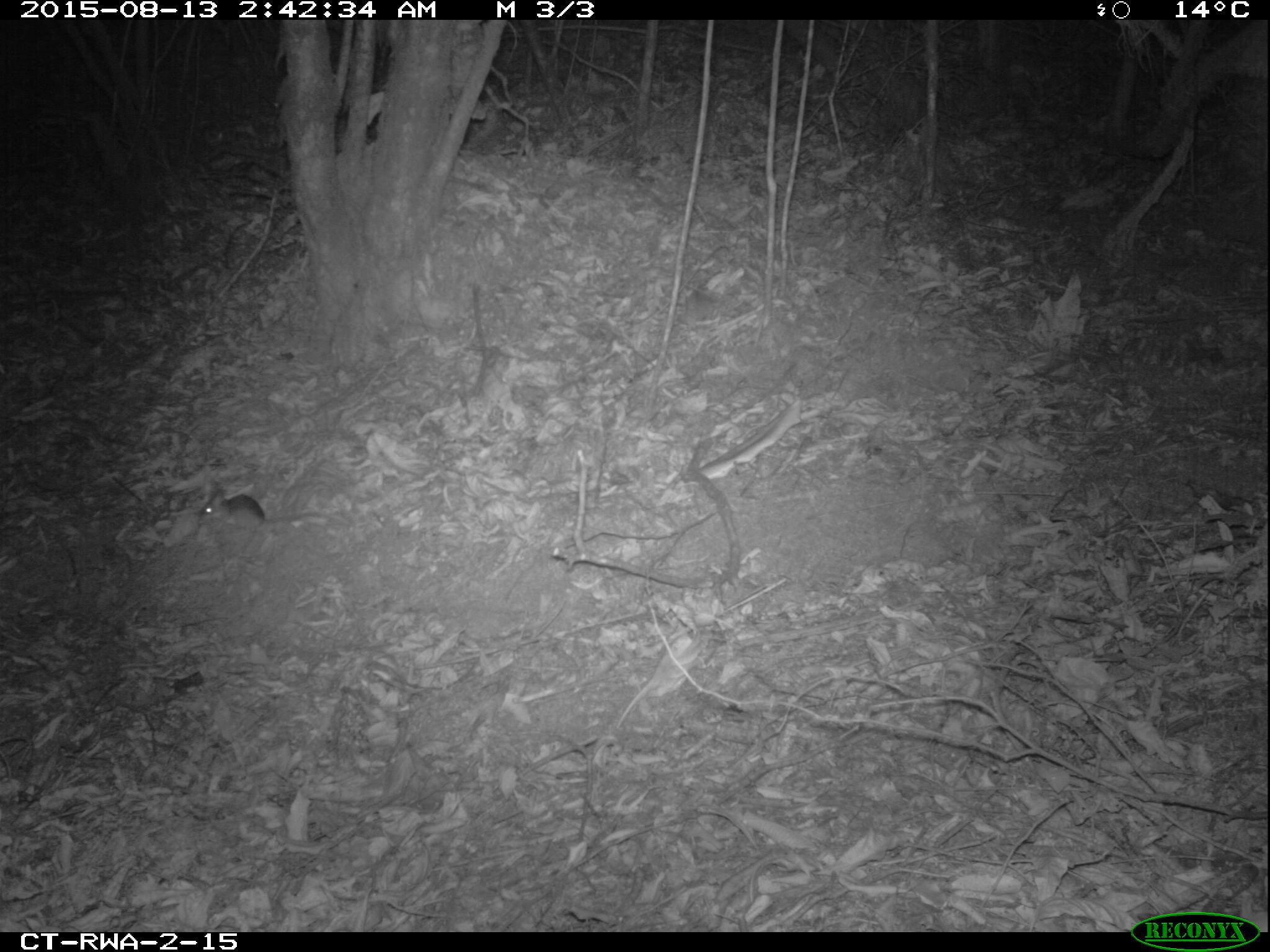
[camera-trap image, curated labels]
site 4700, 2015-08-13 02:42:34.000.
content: unidentified animal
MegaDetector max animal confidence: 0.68